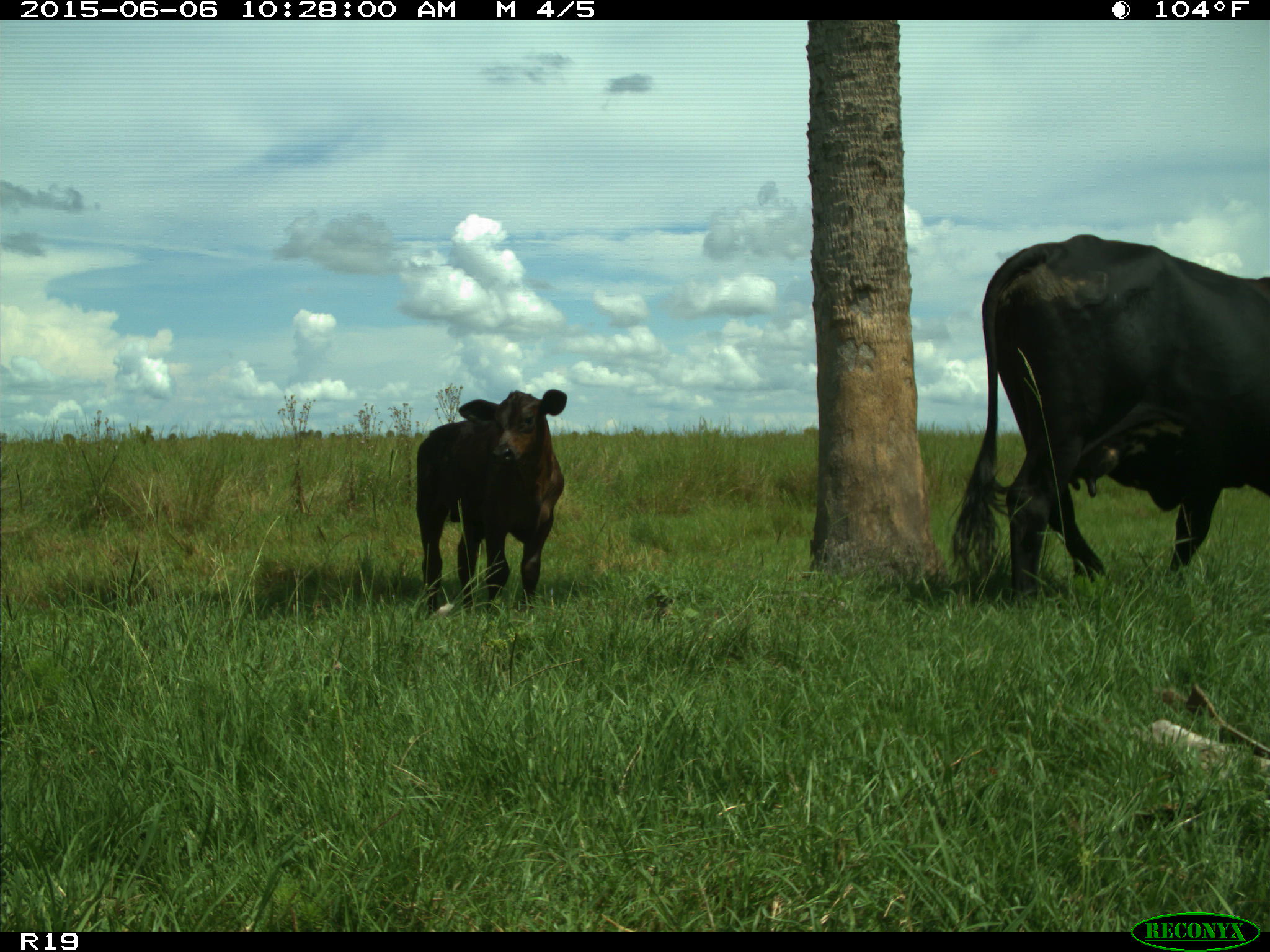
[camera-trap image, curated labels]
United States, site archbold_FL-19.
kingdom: Animalia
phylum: Chordata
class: Mammalia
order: Artiodactyla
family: Bovidae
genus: Bos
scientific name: Bos taurus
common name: domestic cow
Bos taurus (domestic cow).